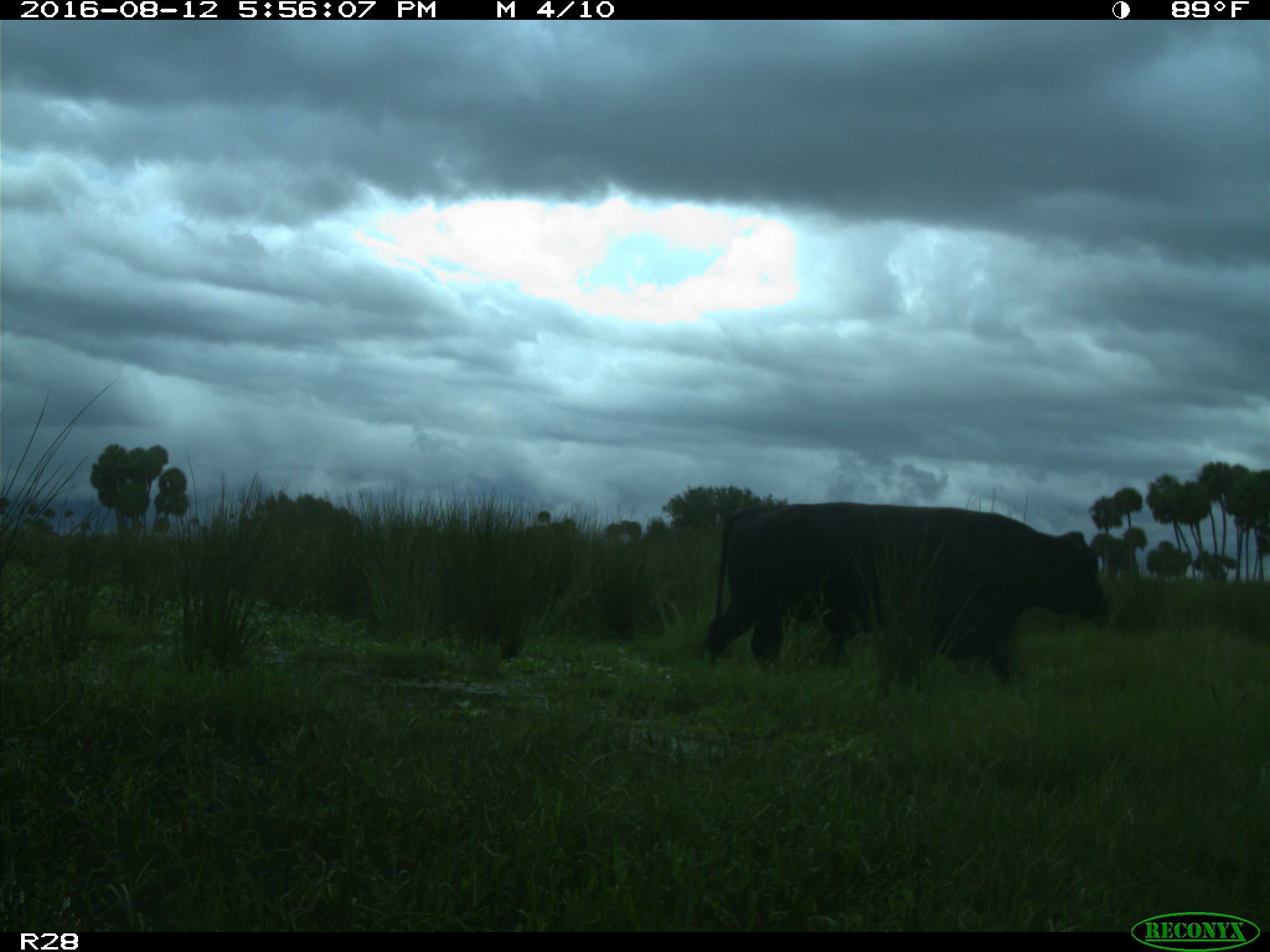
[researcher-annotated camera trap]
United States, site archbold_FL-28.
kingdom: Animalia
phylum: Chordata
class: Mammalia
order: Artiodactyla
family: Bovidae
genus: Bos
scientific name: Bos taurus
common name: domestic cow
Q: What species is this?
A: Bos taurus (domestic cow).